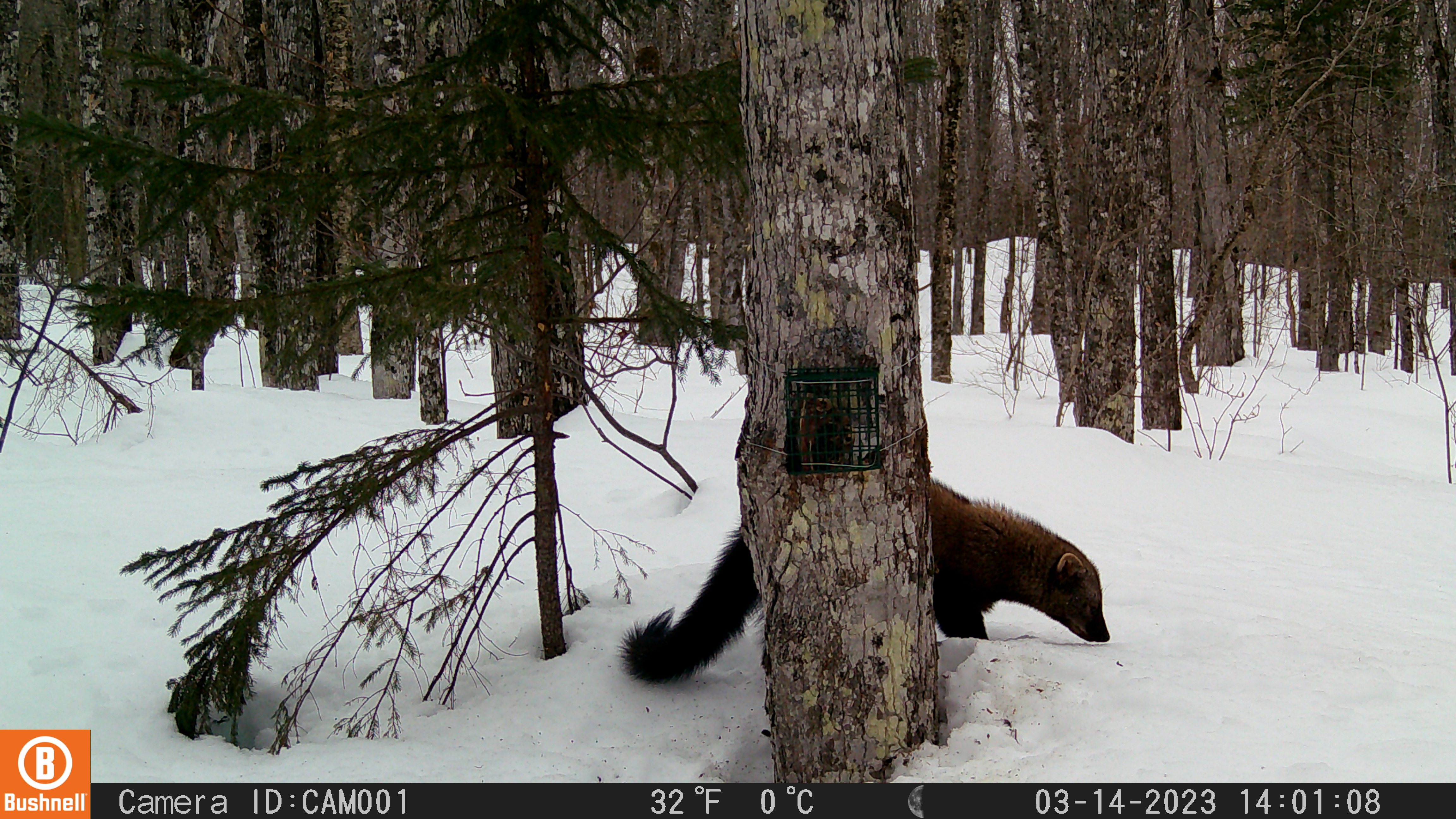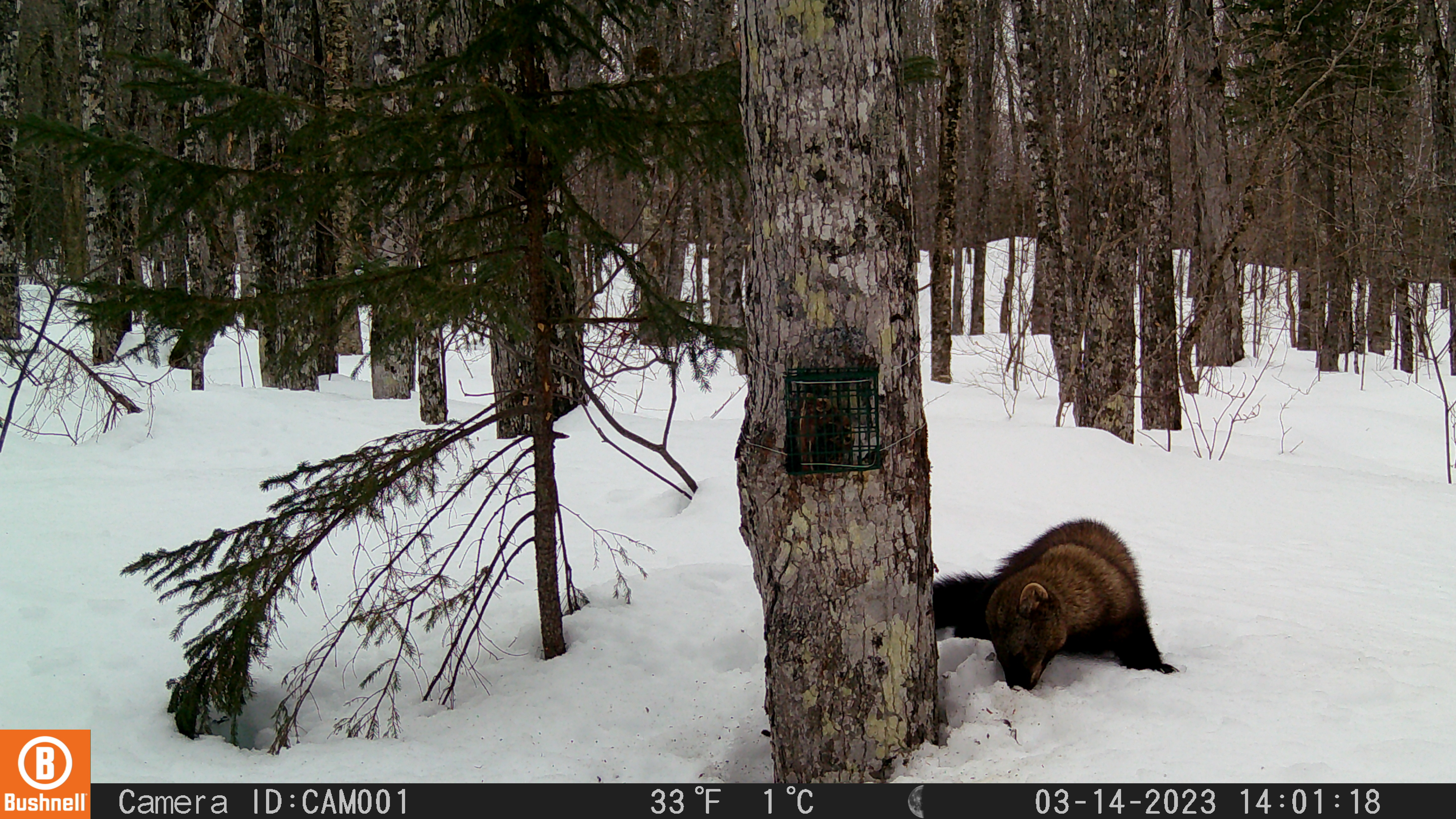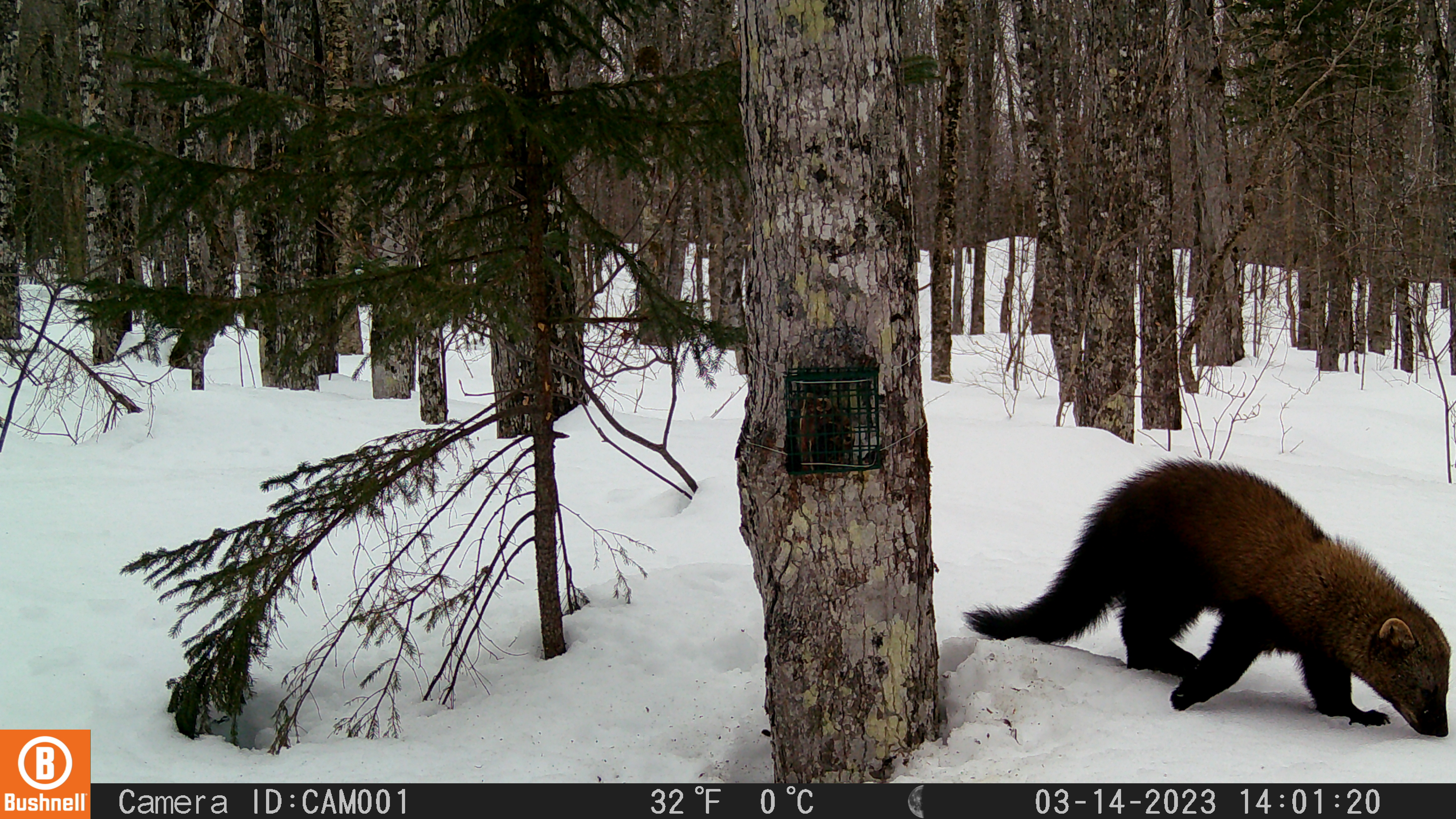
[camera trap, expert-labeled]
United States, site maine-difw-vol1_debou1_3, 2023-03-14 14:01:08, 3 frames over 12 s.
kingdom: Animalia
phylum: Chordata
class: Mammalia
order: Carnivora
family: Mustelidae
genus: Pekania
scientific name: Pekania pennanti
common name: fisher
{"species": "fisher (Pekania pennanti)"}